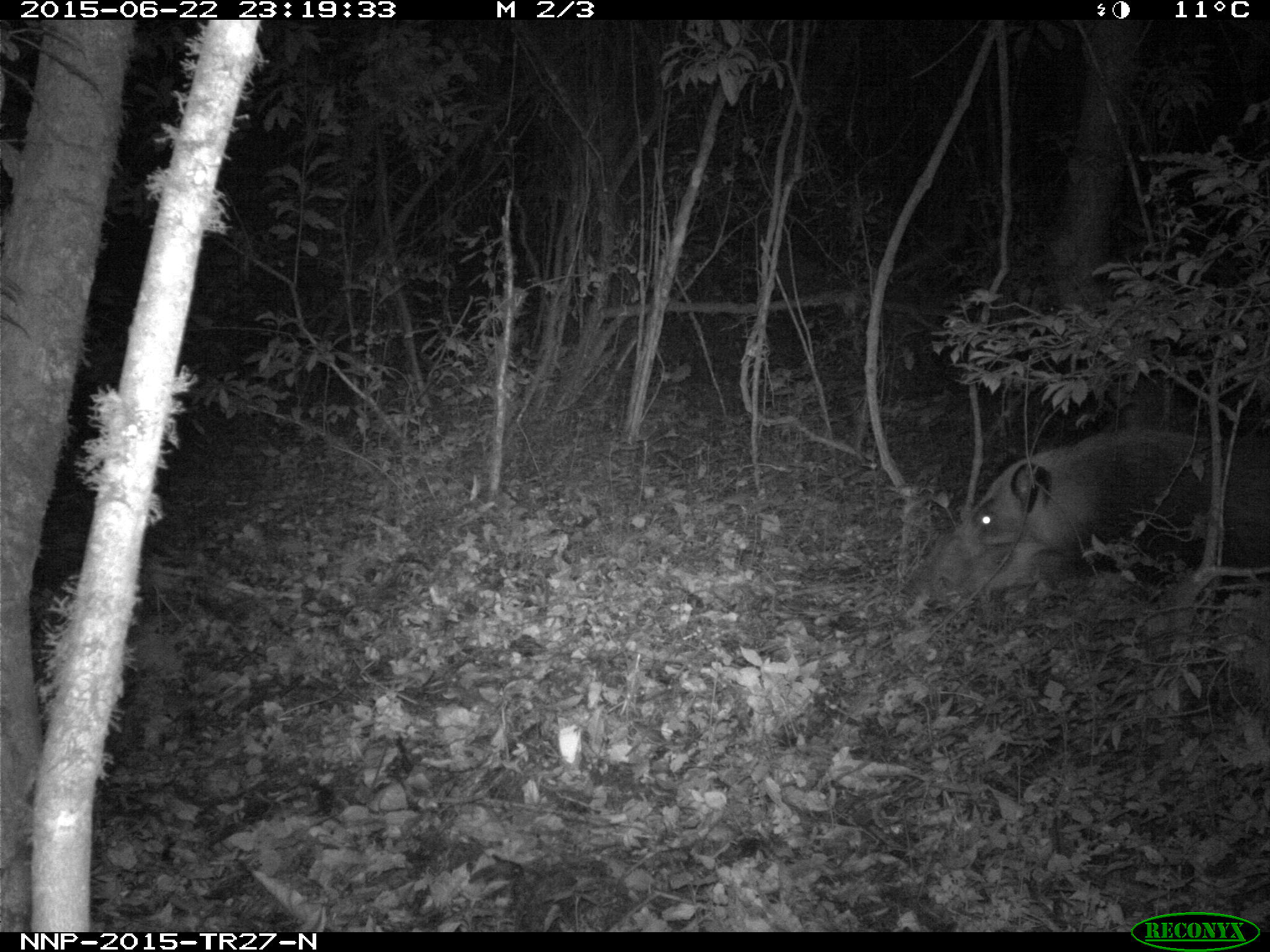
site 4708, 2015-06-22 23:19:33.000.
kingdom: Animalia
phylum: Chordata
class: Mammalia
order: Artiodactyla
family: Suidae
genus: Potamochoerus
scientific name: Potamochoerus larvatus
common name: bushpig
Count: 1.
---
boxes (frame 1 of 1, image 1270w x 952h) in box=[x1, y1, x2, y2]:
potamochoerus larvatus: box=[896, 427, 1268, 613]